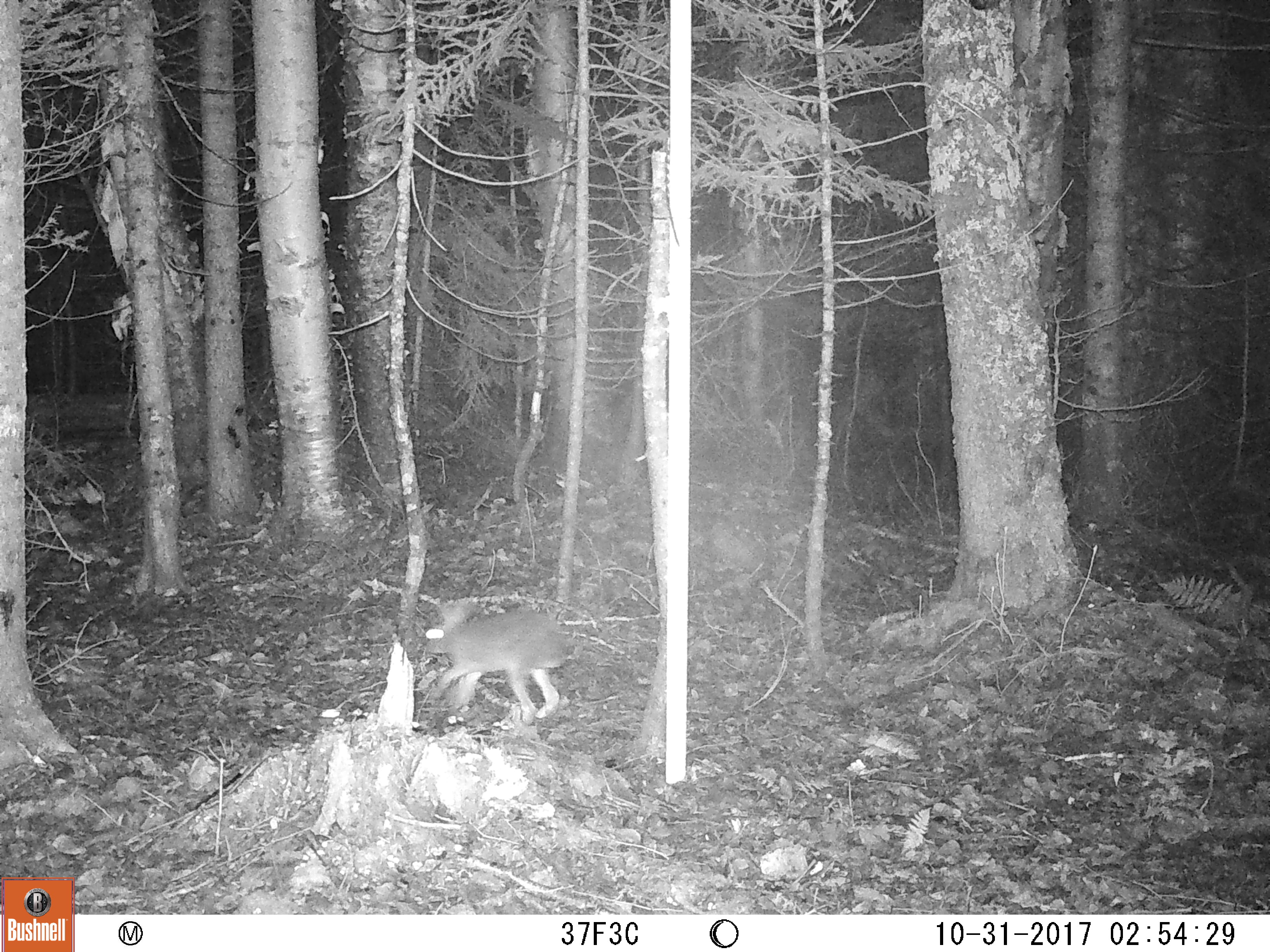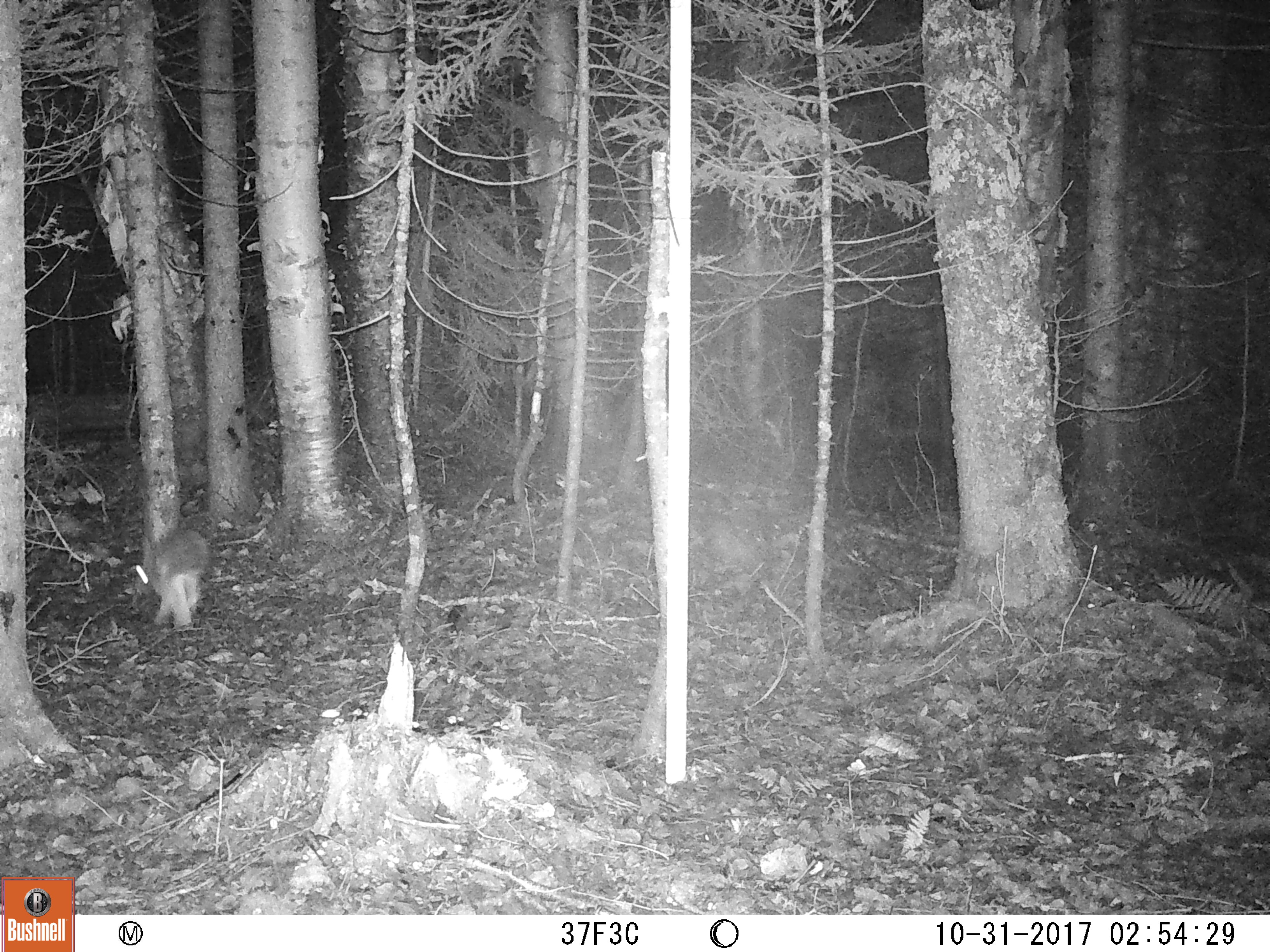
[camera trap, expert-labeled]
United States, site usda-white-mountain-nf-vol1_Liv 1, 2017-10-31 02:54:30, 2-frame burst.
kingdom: Animalia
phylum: Chordata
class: Mammalia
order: Lagomorpha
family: Leporidae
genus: Lepus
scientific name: Lepus americanus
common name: snowshoe hare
Snowshoe hare (Lepus americanus).